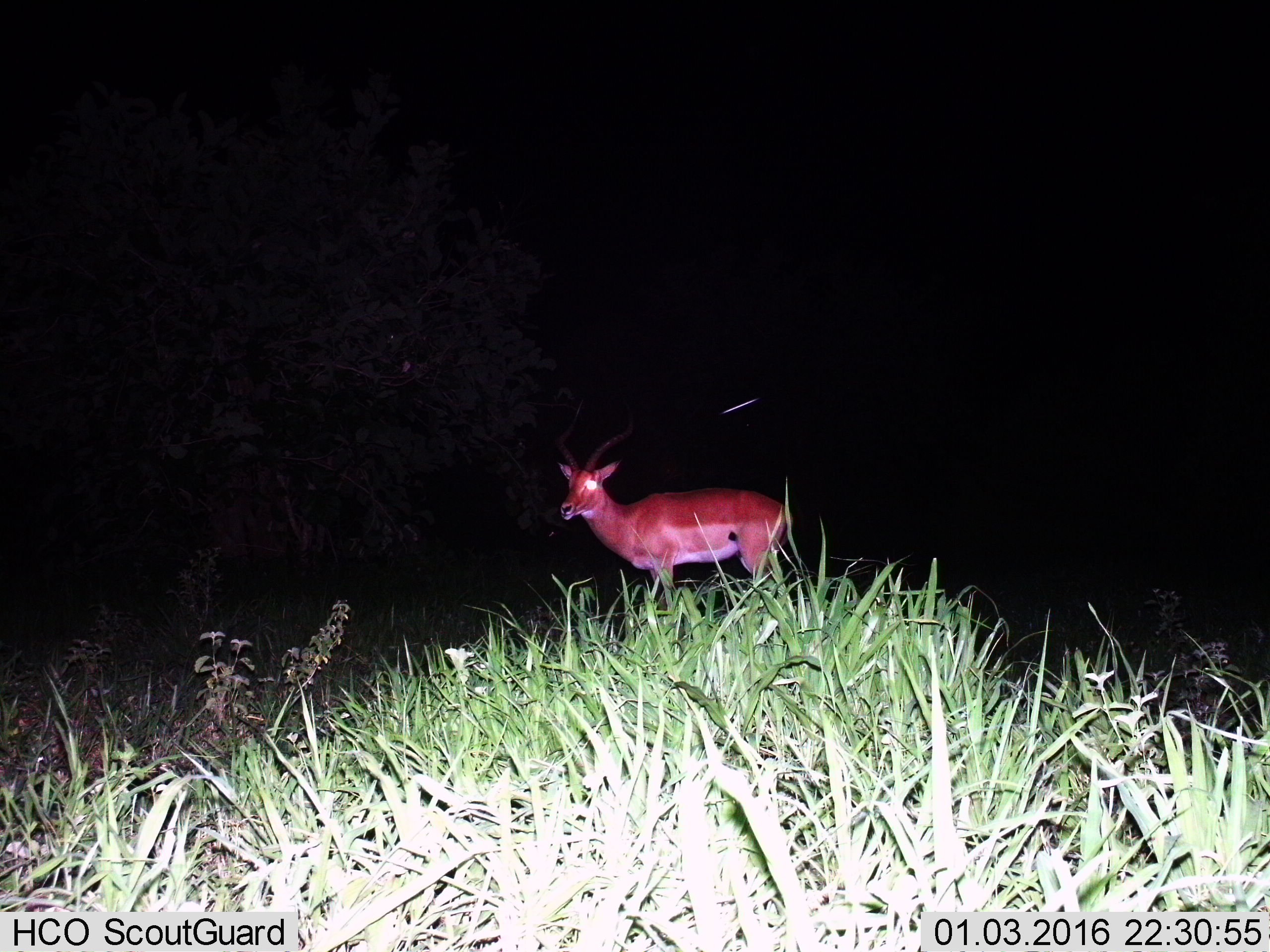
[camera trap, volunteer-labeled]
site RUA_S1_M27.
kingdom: Animalia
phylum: Chordata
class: Mammalia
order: Artiodactyla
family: Bovidae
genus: Aepyceros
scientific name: Aepyceros melampus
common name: impala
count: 1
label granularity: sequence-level